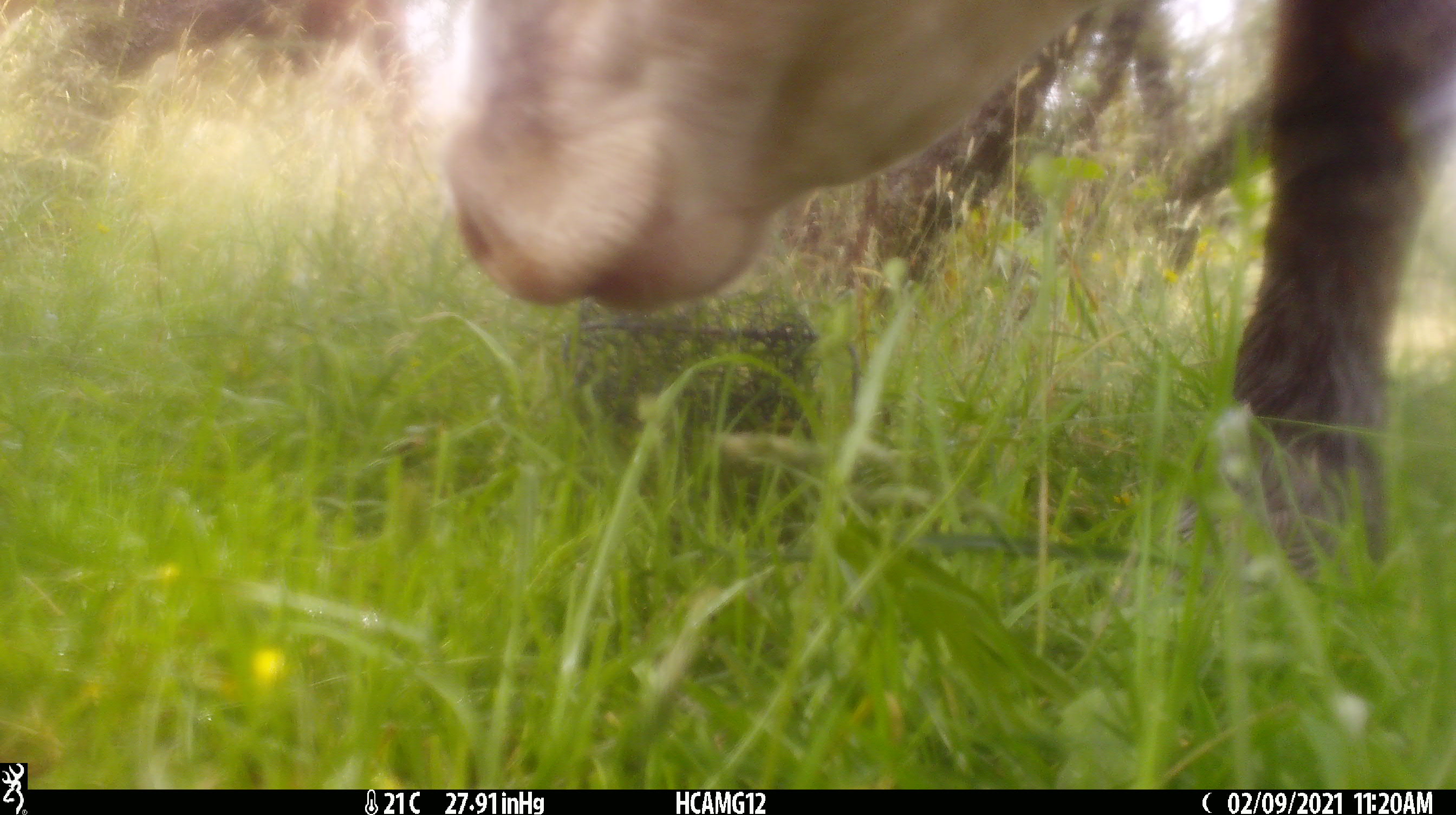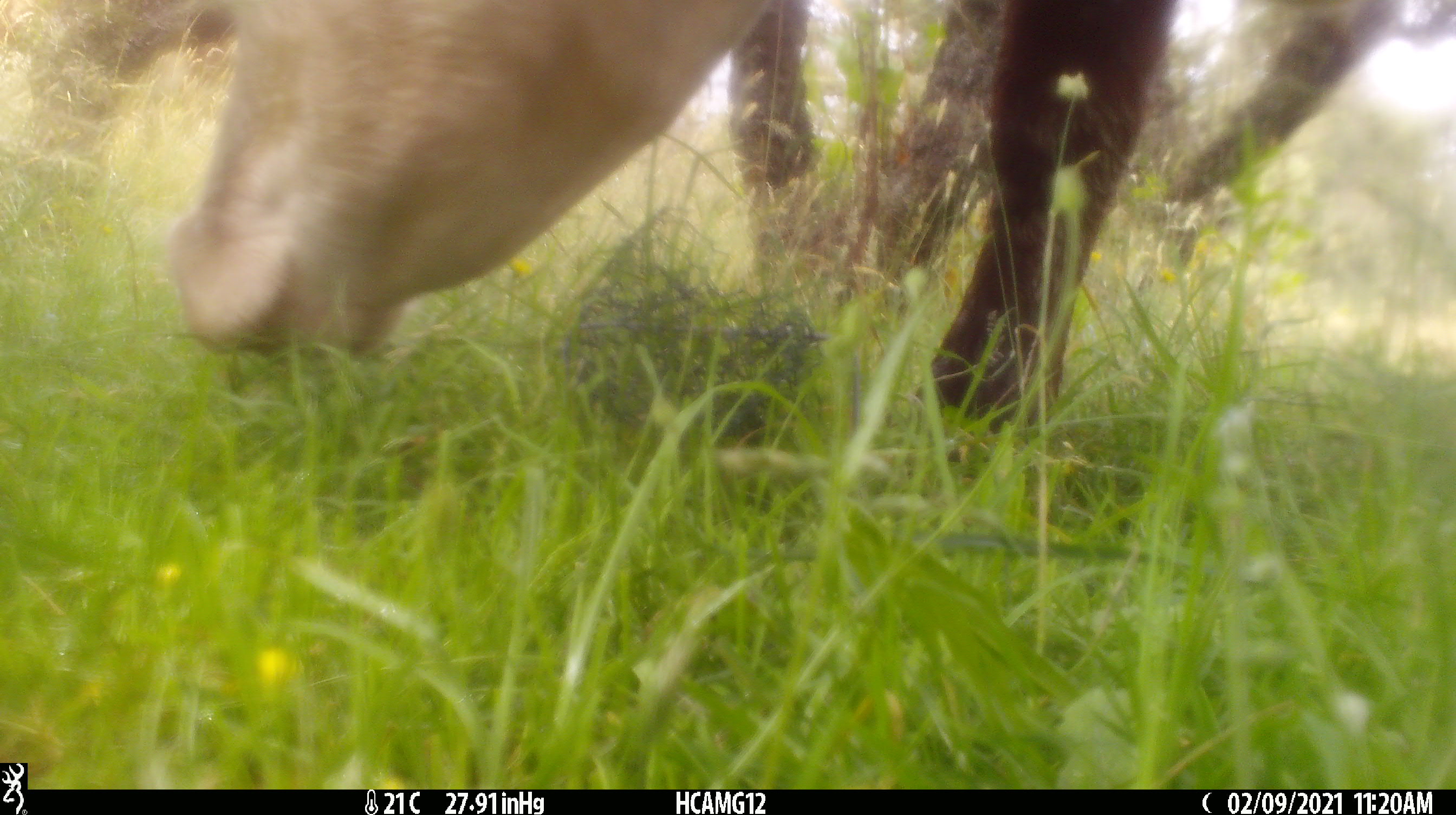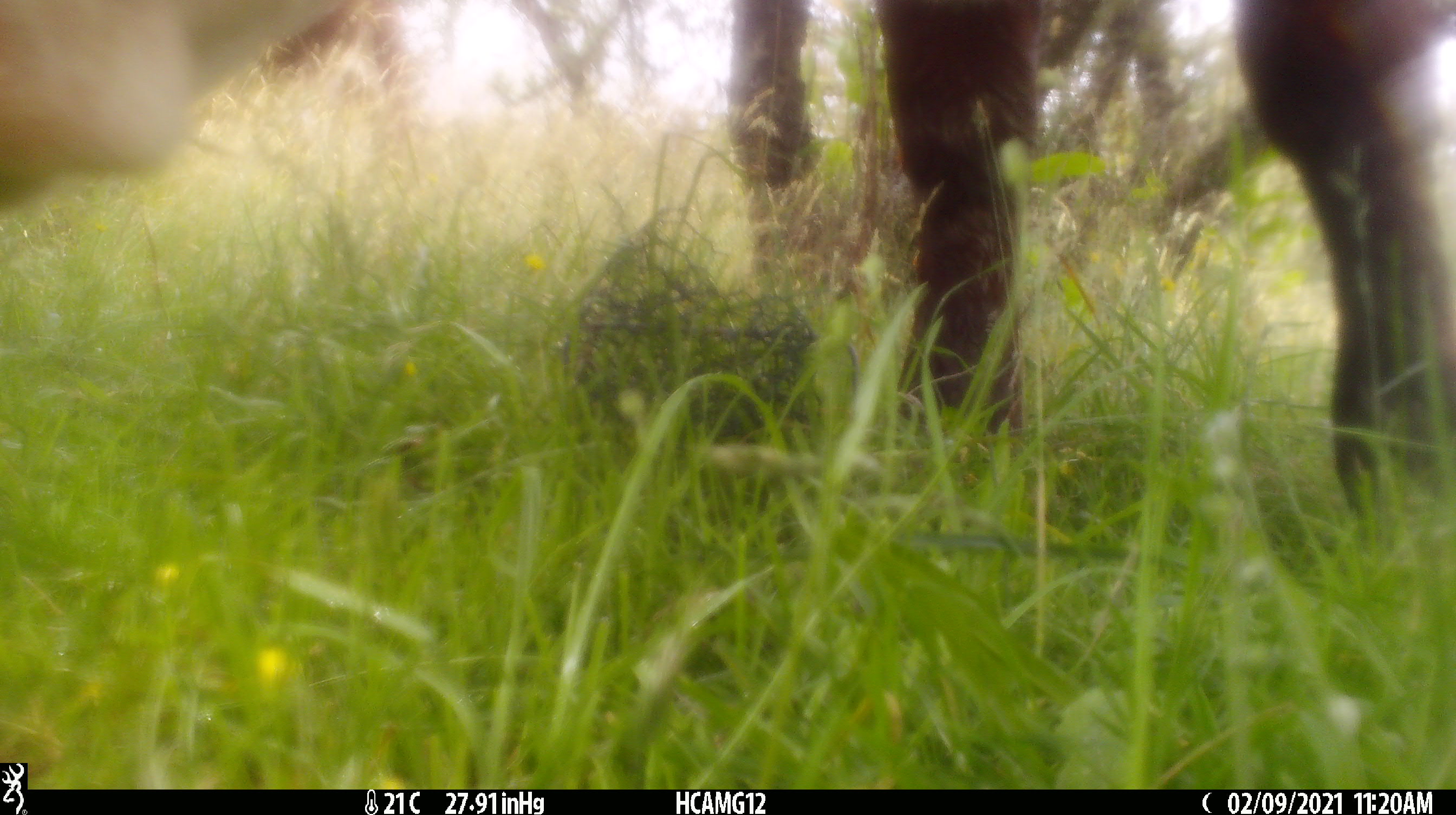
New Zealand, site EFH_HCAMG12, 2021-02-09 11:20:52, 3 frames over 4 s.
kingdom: Animalia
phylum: Chordata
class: Mammalia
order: Artiodactyla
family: Bovidae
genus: Bos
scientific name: Bos taurus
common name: domestic cow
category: cow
Cow (domestic cow) (Bos taurus).